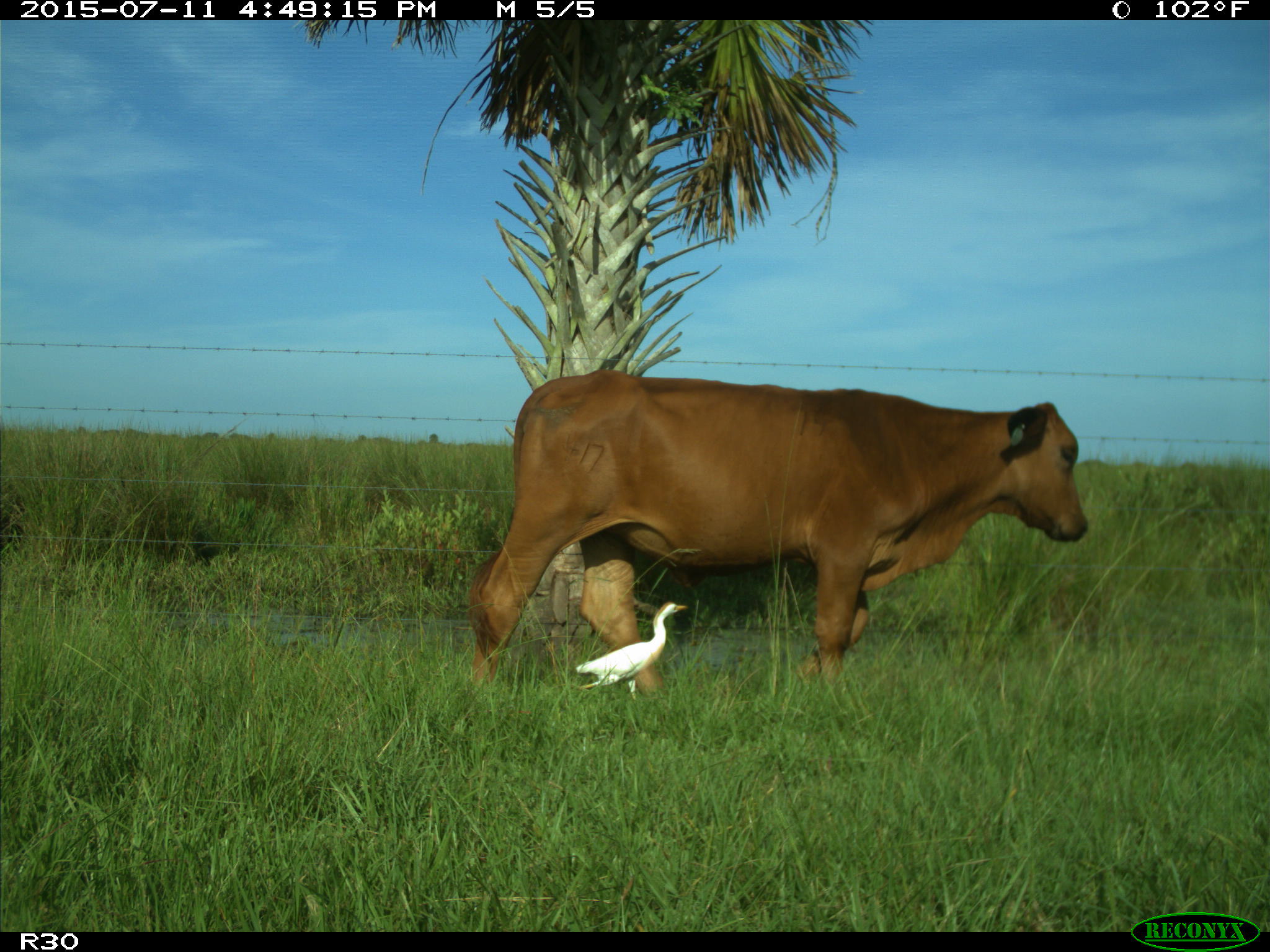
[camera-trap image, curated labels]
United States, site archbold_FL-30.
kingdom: Animalia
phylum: Chordata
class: Mammalia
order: Artiodactyla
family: Bovidae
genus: Bos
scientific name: Bos taurus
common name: domestic cow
Bos taurus (domestic cow).